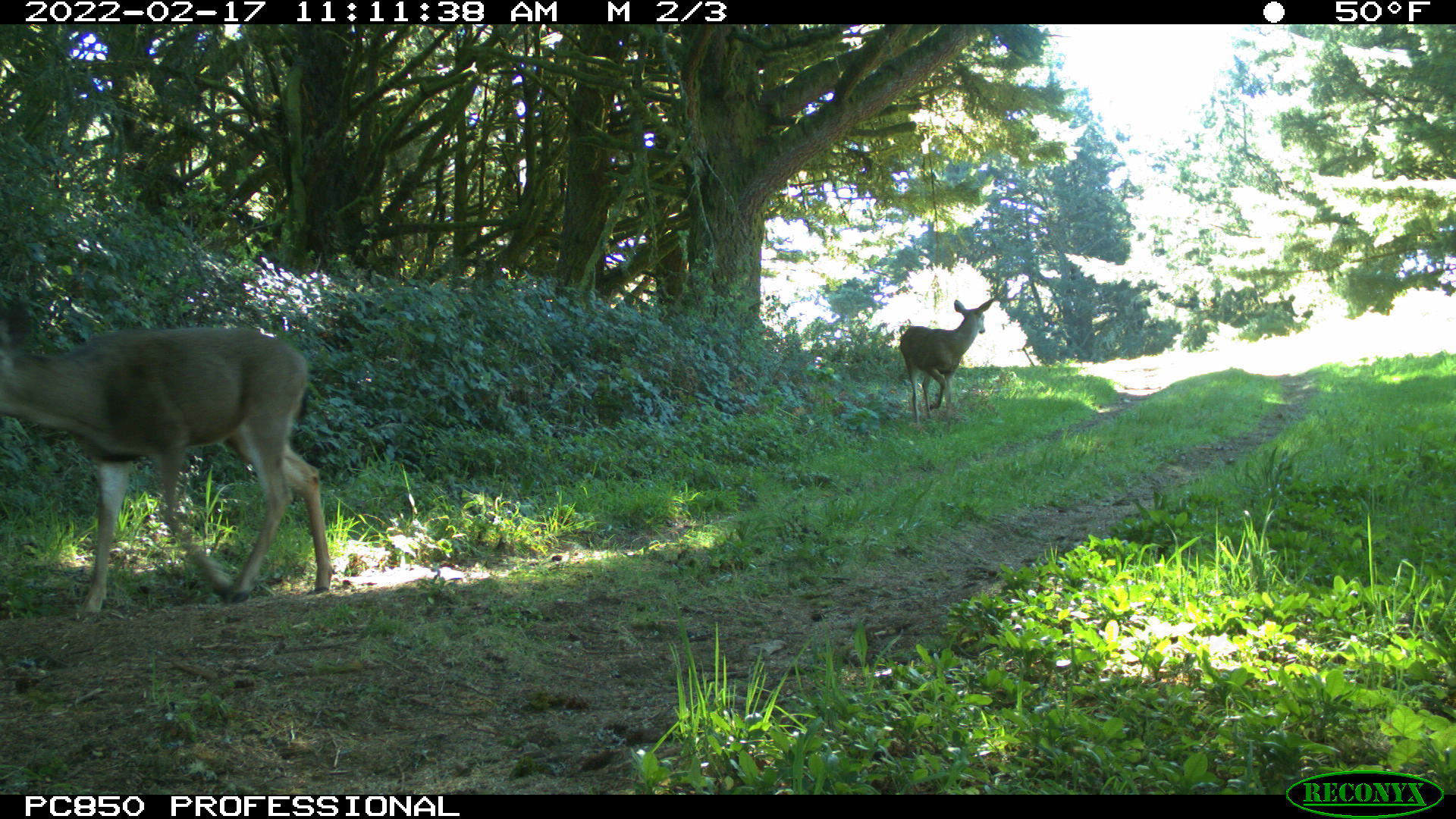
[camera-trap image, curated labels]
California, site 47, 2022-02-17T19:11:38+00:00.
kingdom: Animalia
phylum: Chordata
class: Mammalia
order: Artiodactyla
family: Cervidae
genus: Odocoileus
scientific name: Odocoileus hemionus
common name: mule deer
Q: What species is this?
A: Mule deer (Odocoileus hemionus).